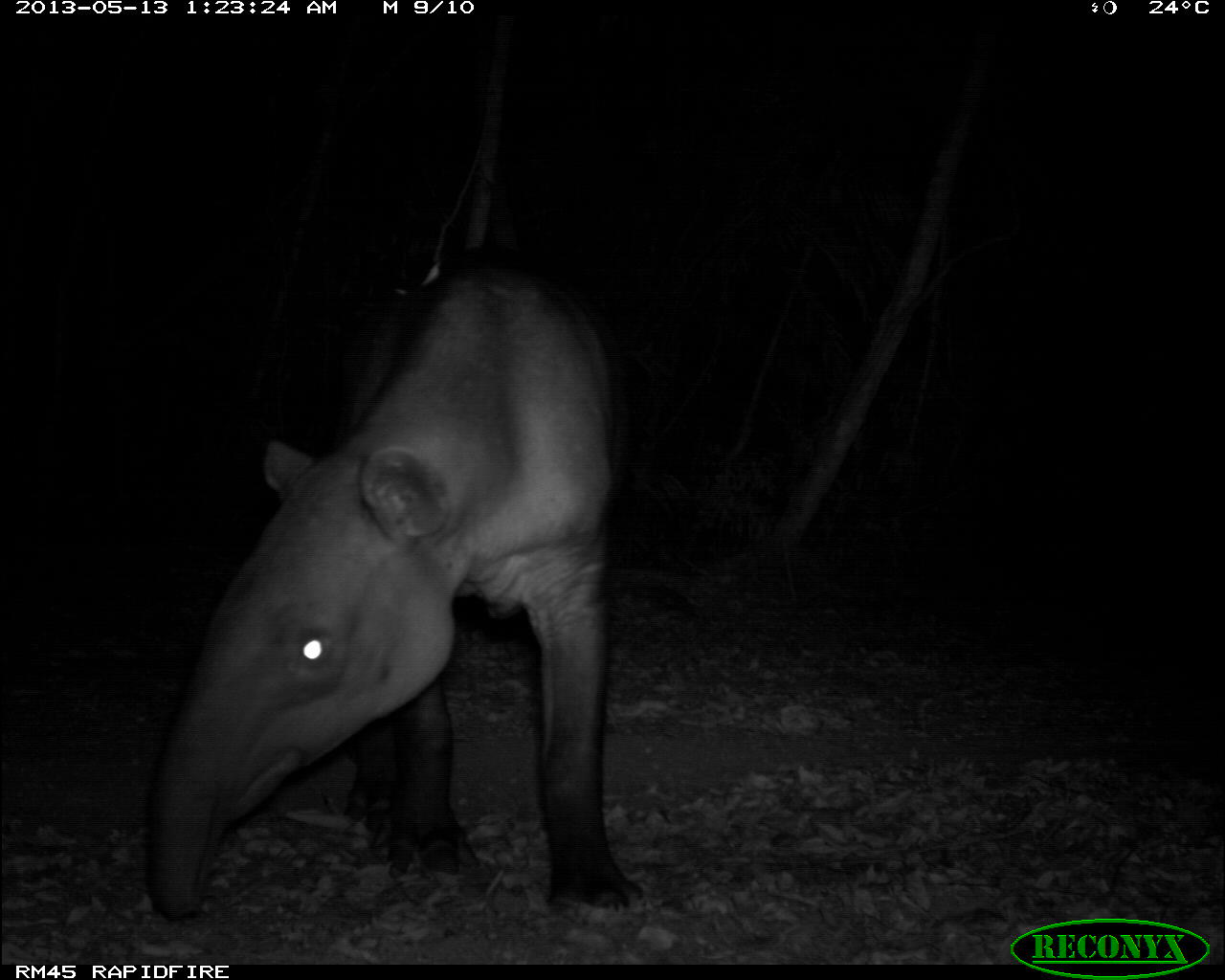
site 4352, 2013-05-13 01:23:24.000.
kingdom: Animalia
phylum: Chordata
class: Mammalia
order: Perissodactyla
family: Tapiridae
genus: Tapirus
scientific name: Tapirus bairdii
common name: baird's tapir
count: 2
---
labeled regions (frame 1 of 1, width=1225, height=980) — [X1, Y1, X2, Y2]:
tapirus bairdii: [140, 260, 645, 922]